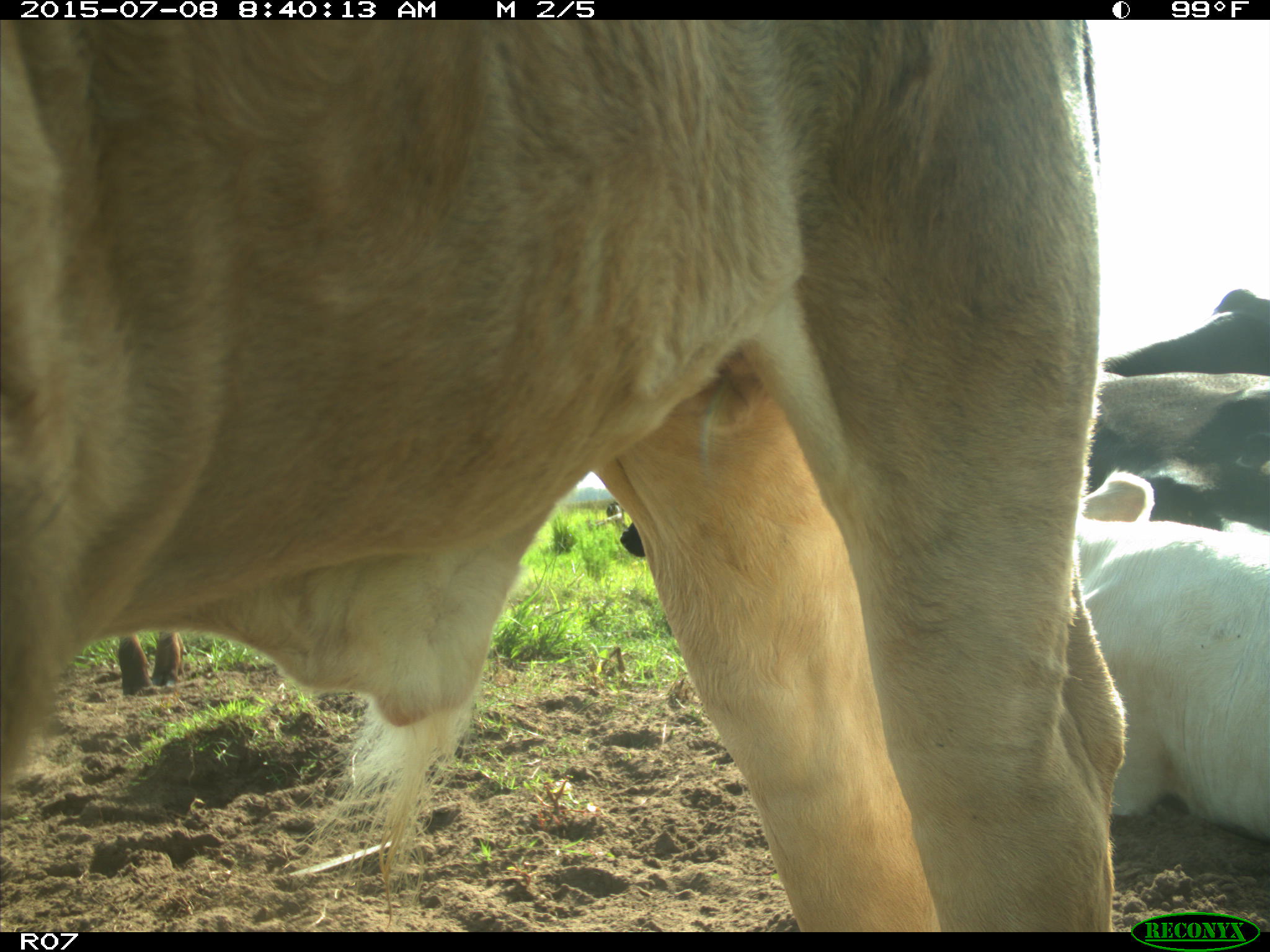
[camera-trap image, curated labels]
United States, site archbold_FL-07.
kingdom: Animalia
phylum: Chordata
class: Mammalia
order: Artiodactyla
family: Bovidae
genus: Bos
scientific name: Bos taurus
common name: domestic cow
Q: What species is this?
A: Bos taurus (domestic cow).